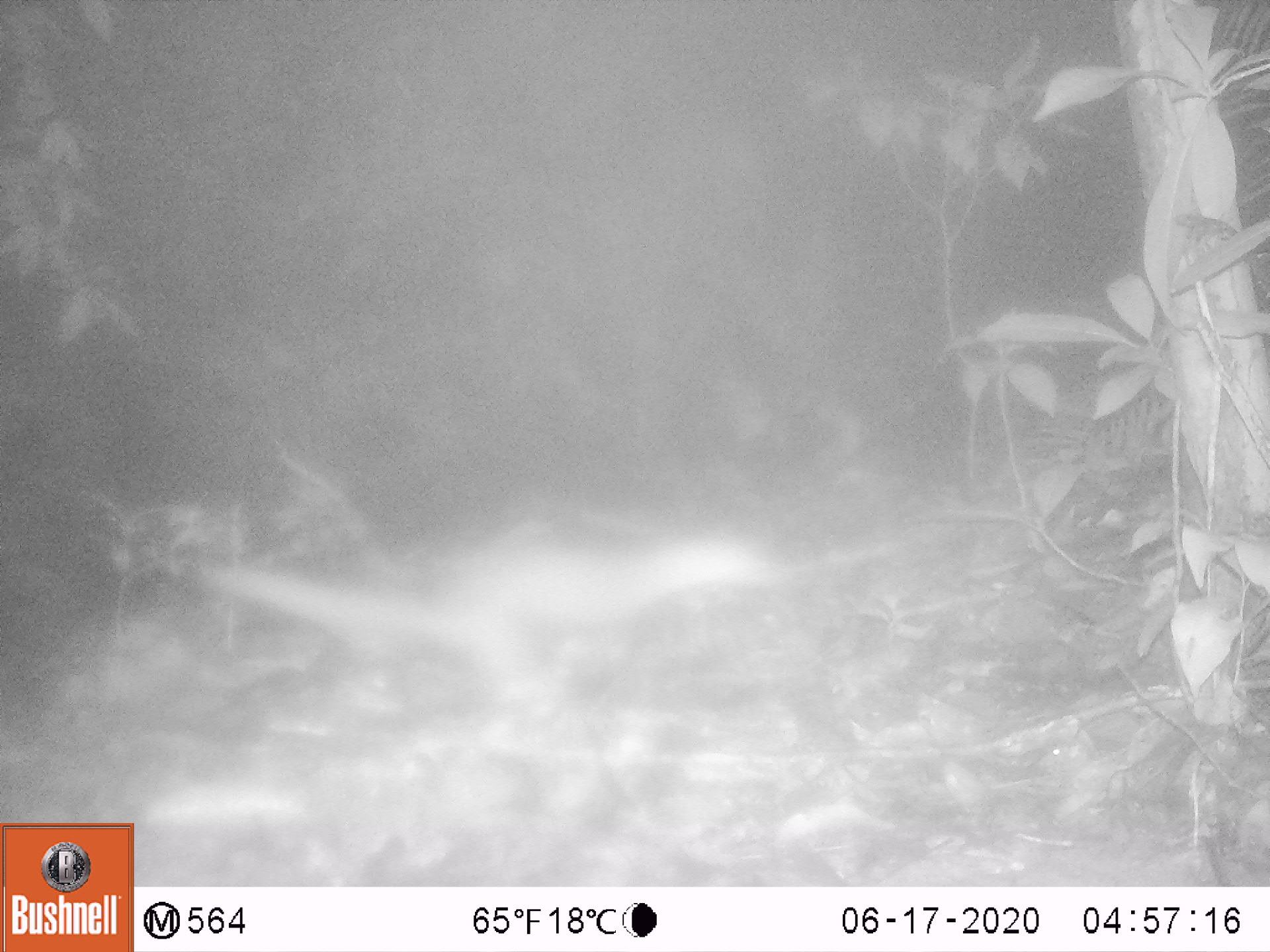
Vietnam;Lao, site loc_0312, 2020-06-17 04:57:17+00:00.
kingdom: Animalia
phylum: Chordata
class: Mammalia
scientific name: Mammalia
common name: mammal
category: unidentified small mammal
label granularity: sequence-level